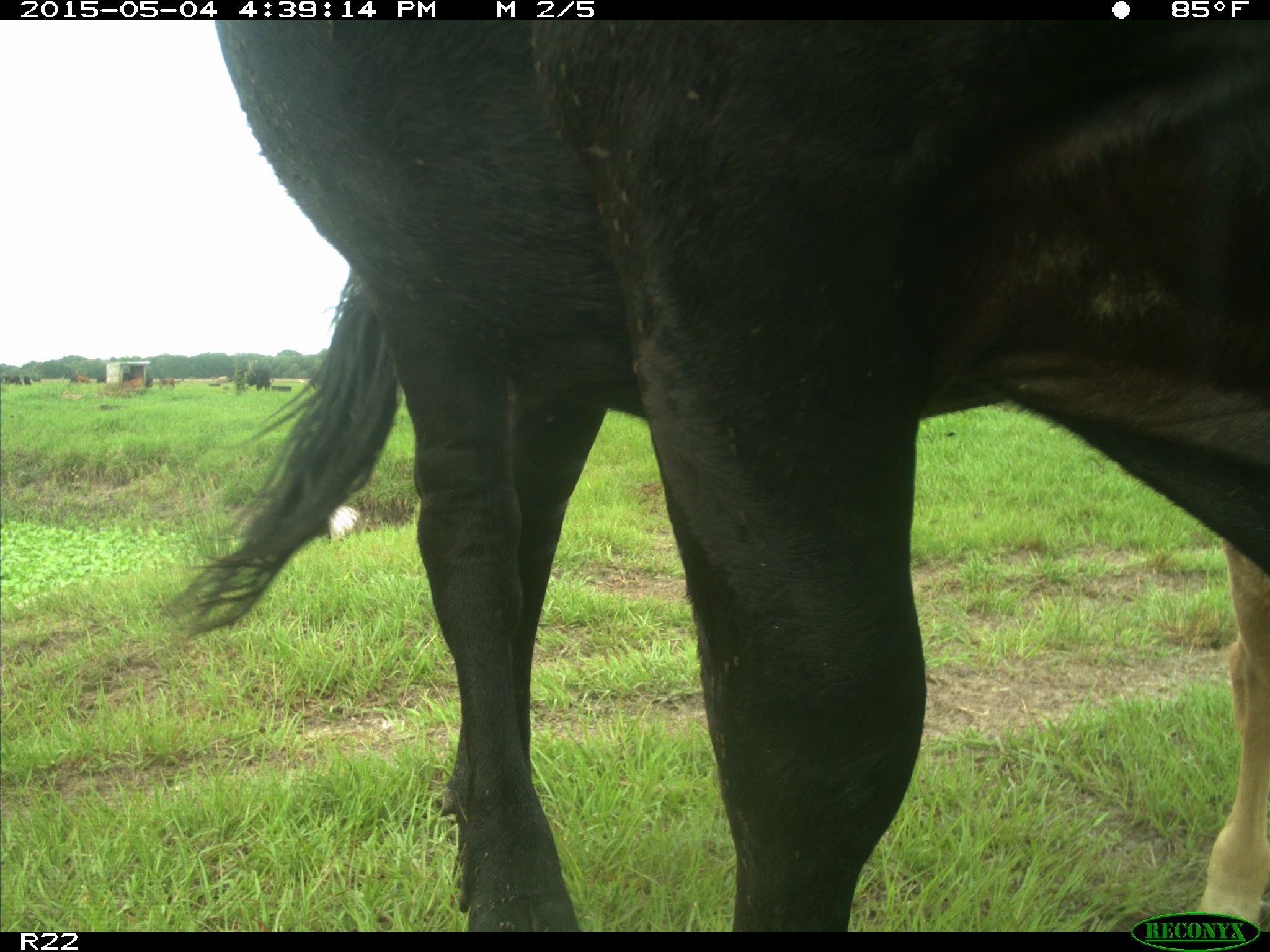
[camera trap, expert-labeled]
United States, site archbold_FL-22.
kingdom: Animalia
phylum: Chordata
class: Mammalia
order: Artiodactyla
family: Bovidae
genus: Bos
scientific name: Bos taurus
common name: domestic cow